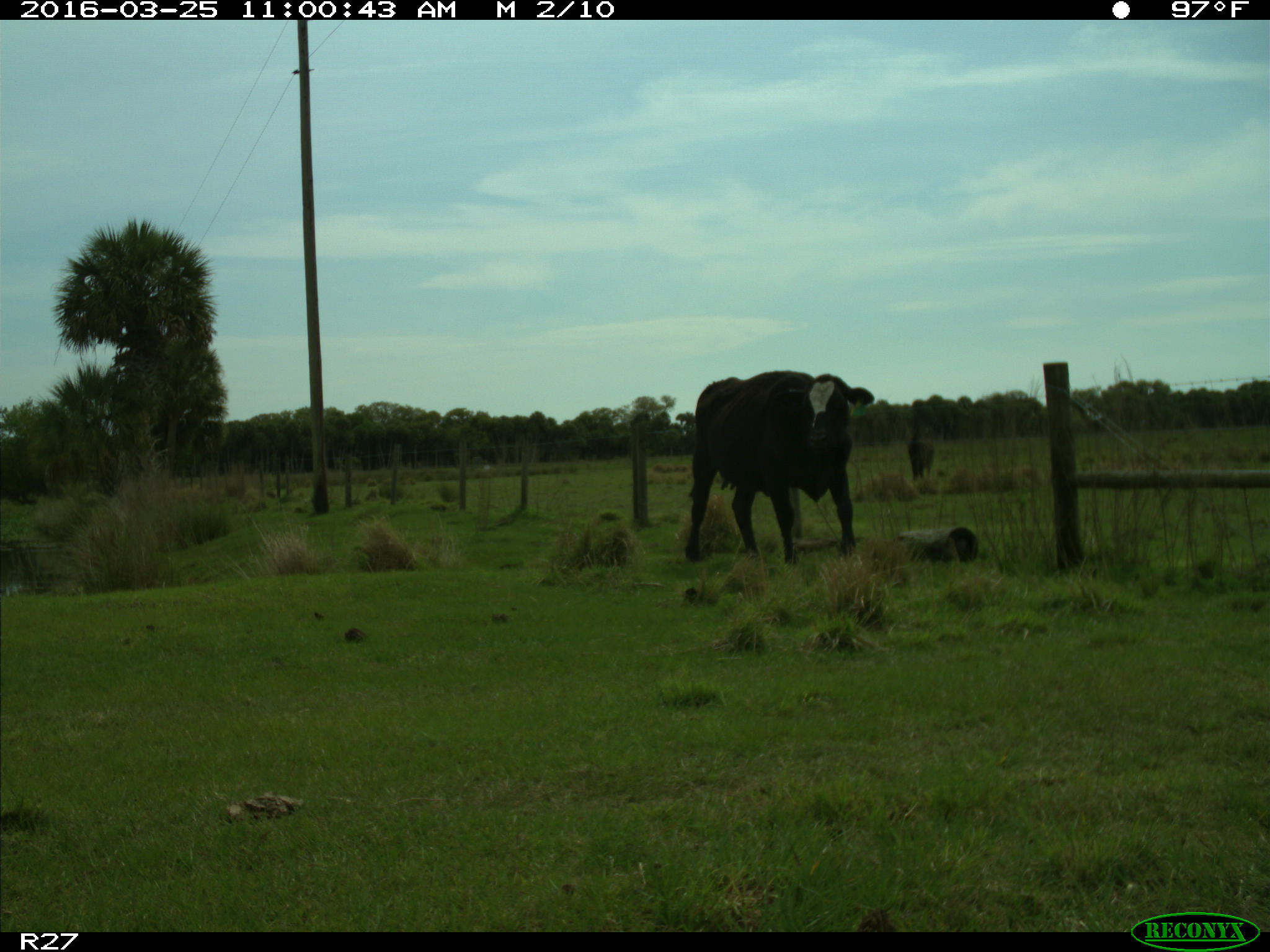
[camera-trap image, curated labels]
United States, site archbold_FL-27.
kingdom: Animalia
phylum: Chordata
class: Mammalia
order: Artiodactyla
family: Bovidae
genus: Bos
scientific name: Bos taurus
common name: domestic cow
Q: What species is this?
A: Bos taurus (domestic cow).